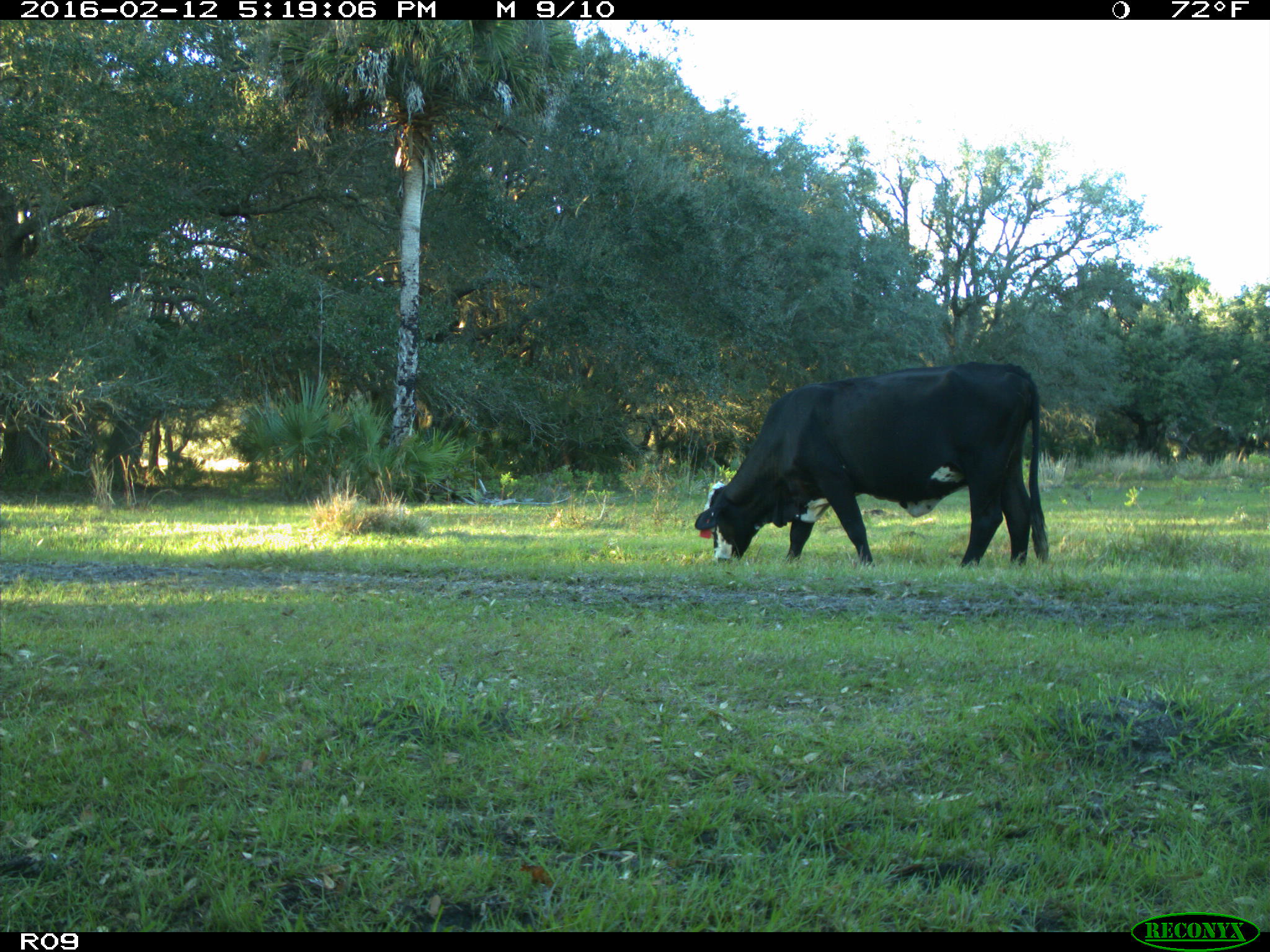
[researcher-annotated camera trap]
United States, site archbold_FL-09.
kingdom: Animalia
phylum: Chordata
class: Mammalia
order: Artiodactyla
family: Bovidae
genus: Bos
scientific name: Bos taurus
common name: domestic cow